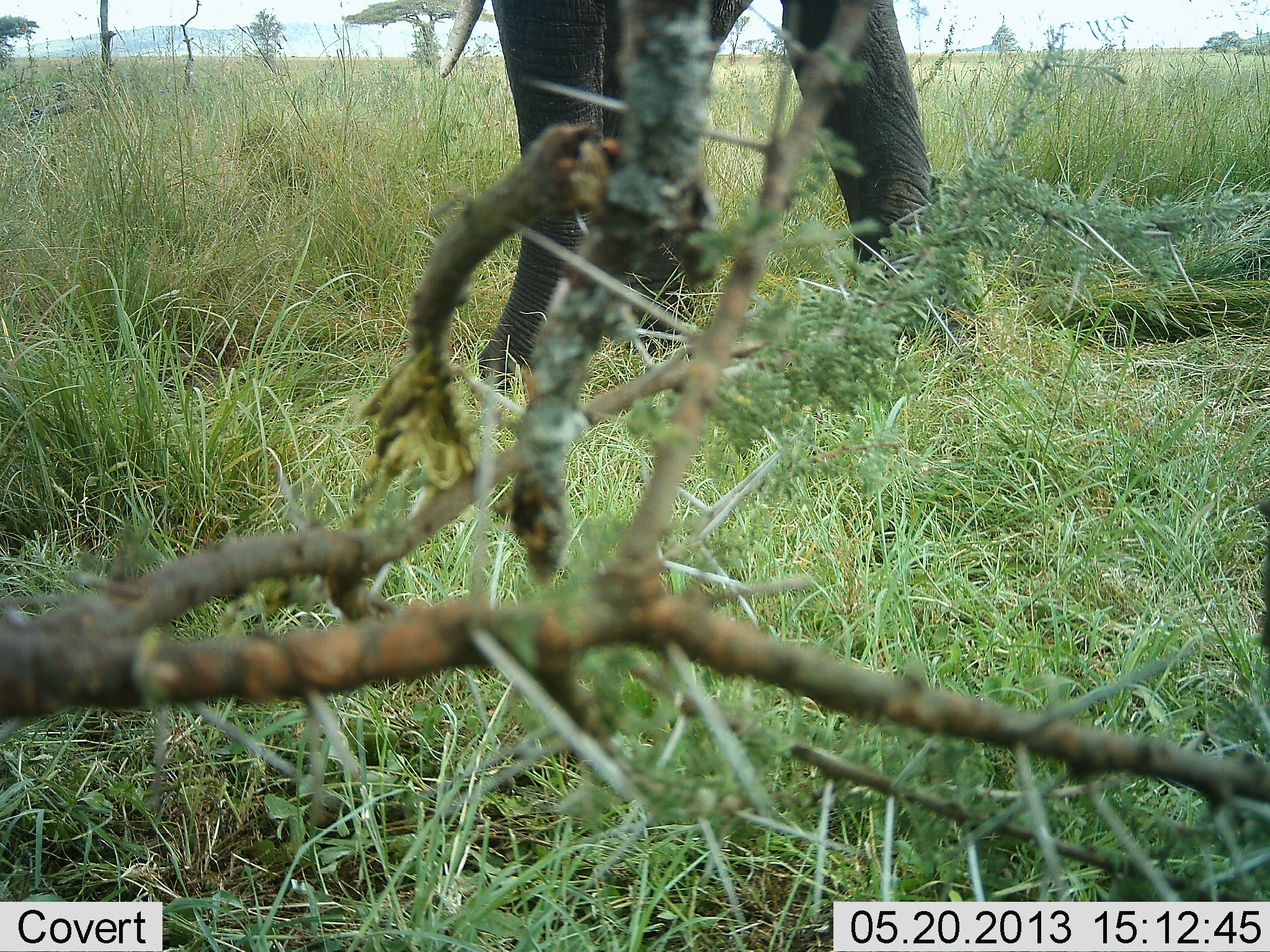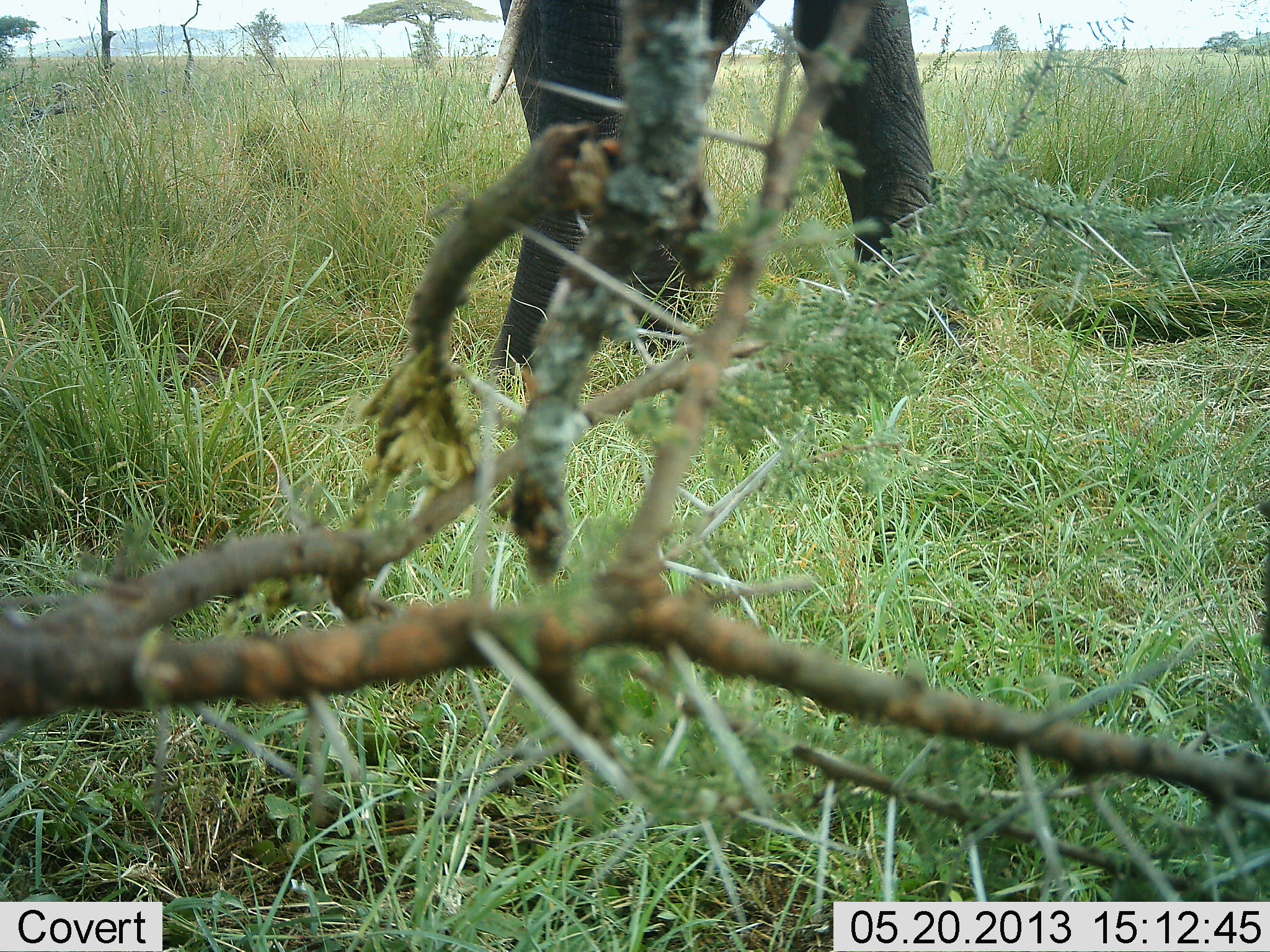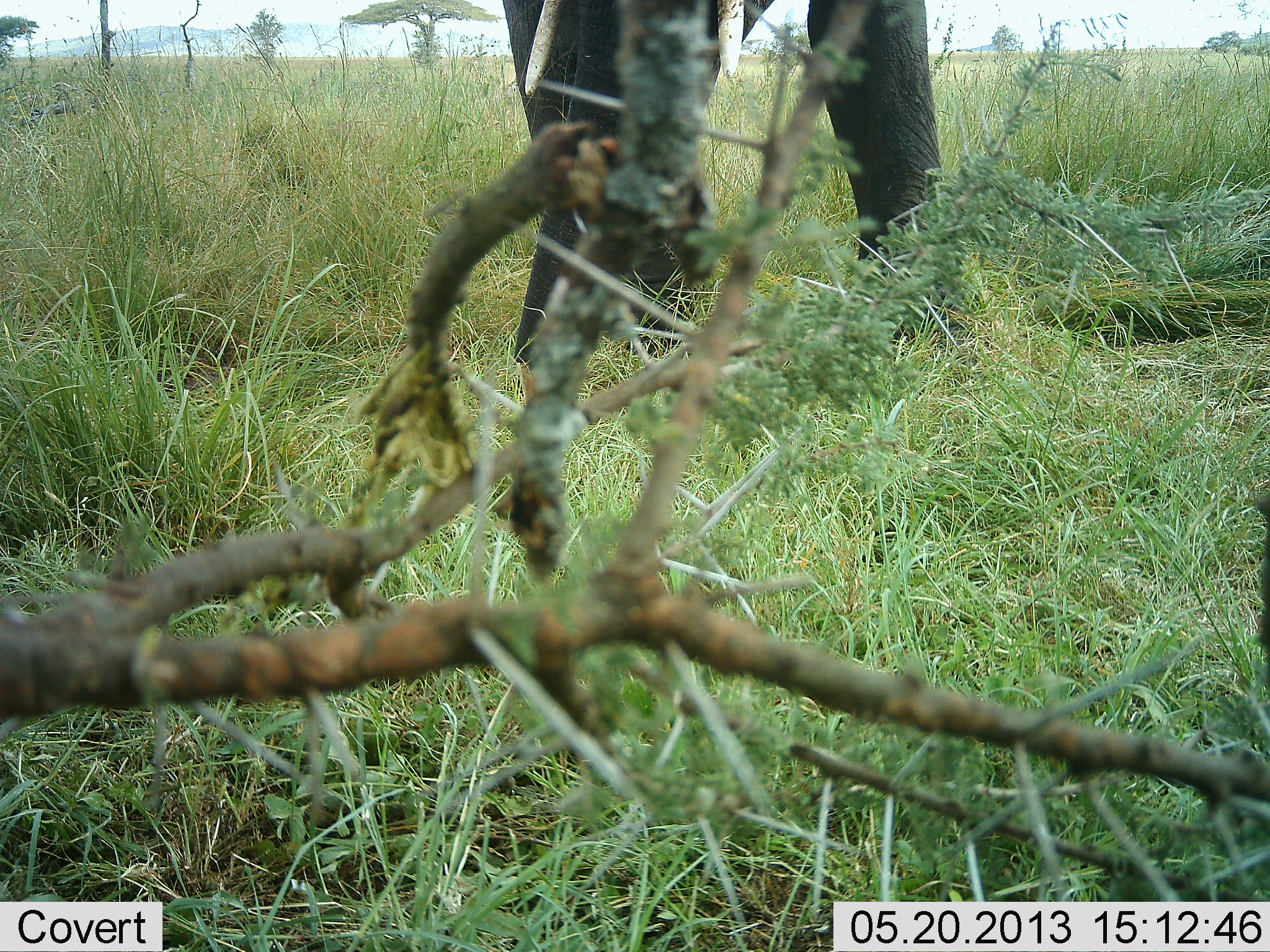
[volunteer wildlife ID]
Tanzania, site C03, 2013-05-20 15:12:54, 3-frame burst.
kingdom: Animalia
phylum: Chordata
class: Mammalia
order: Proboscidea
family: Elephantidae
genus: Loxodonta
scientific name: Loxodonta africana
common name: african bush elephant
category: elephant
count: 1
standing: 80%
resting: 0%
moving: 10%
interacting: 0%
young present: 0%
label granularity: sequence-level